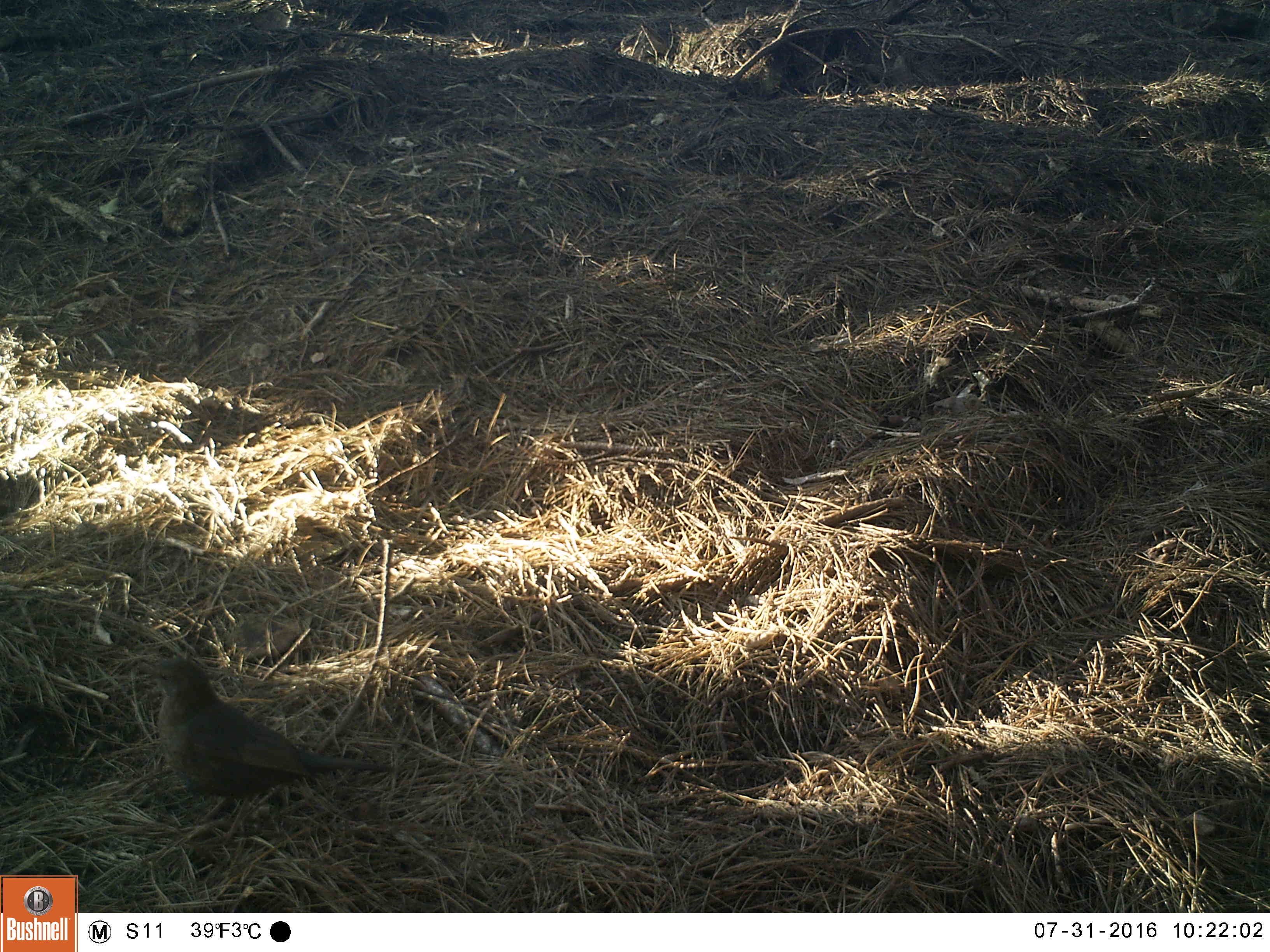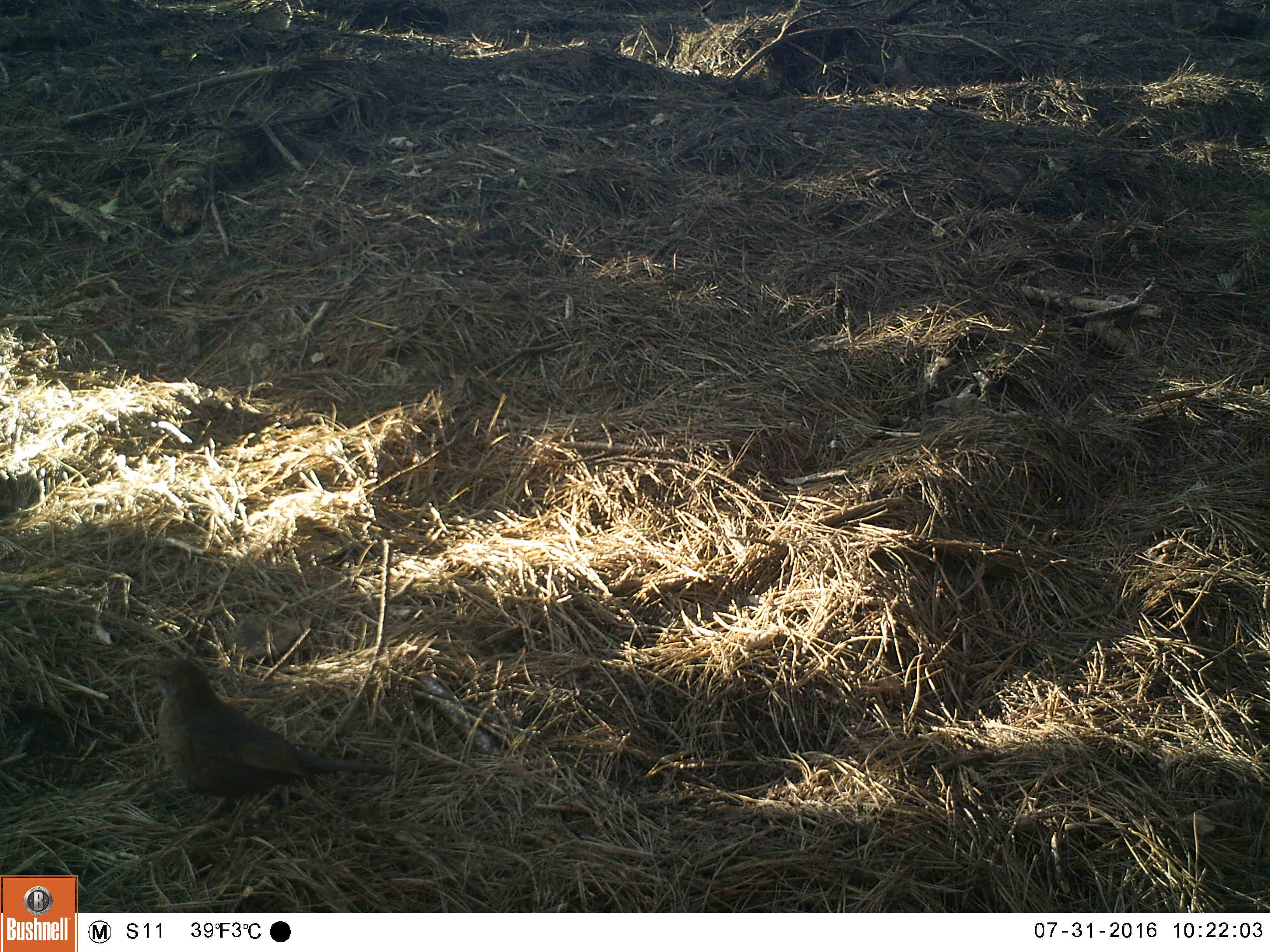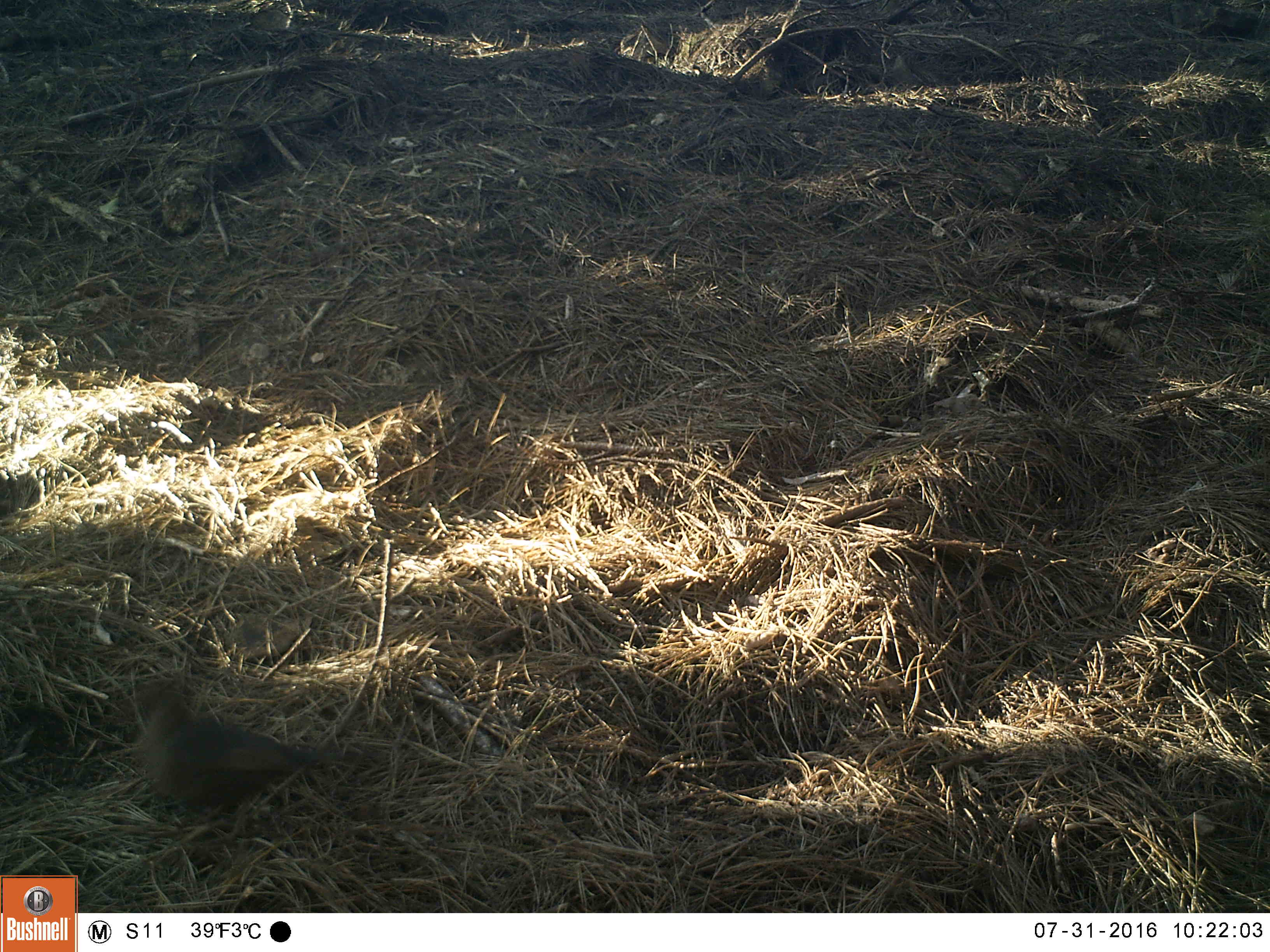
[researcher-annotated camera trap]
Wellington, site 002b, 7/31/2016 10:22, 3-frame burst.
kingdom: Animalia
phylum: Chordata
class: Aves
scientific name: Aves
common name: bird